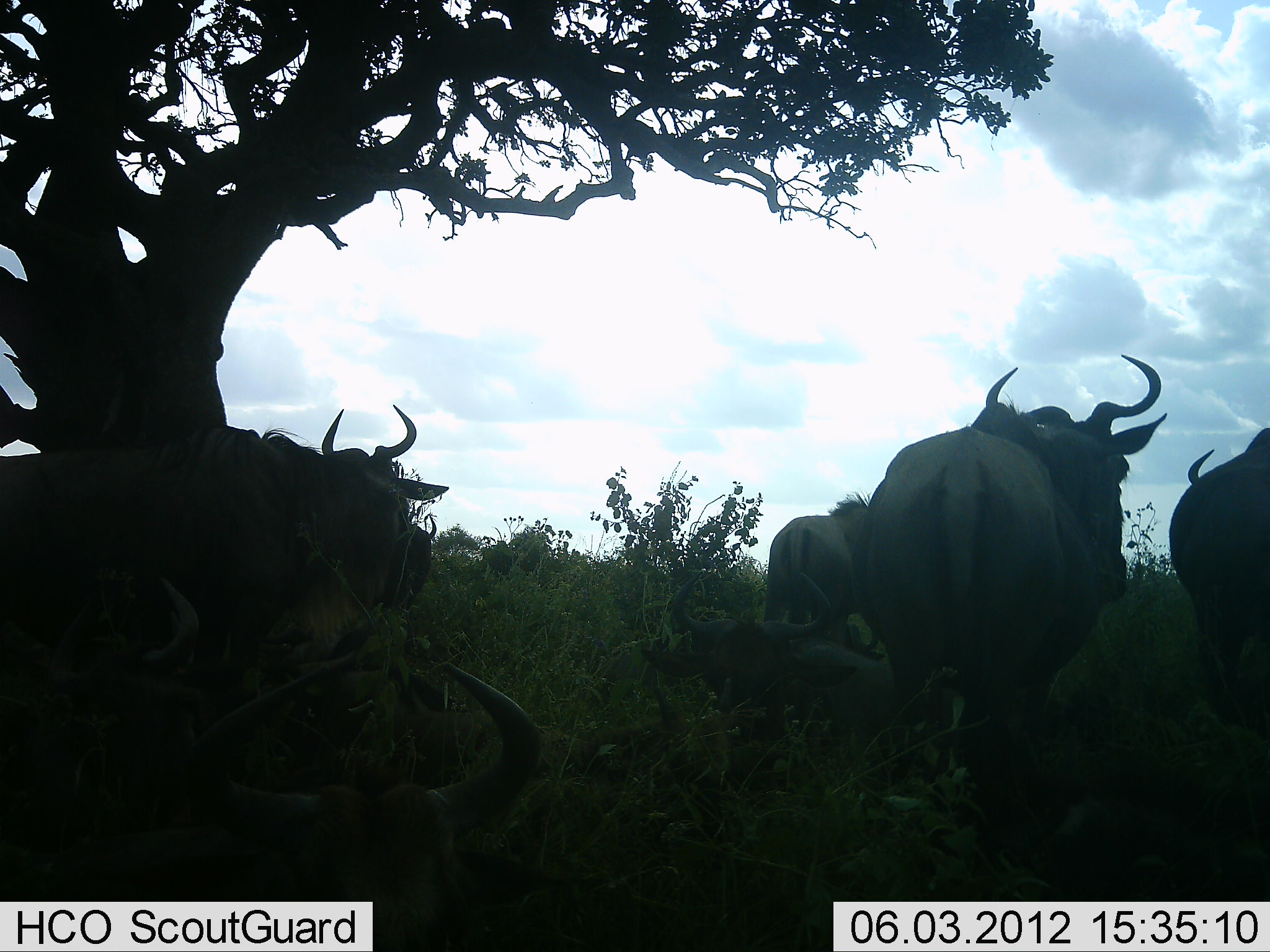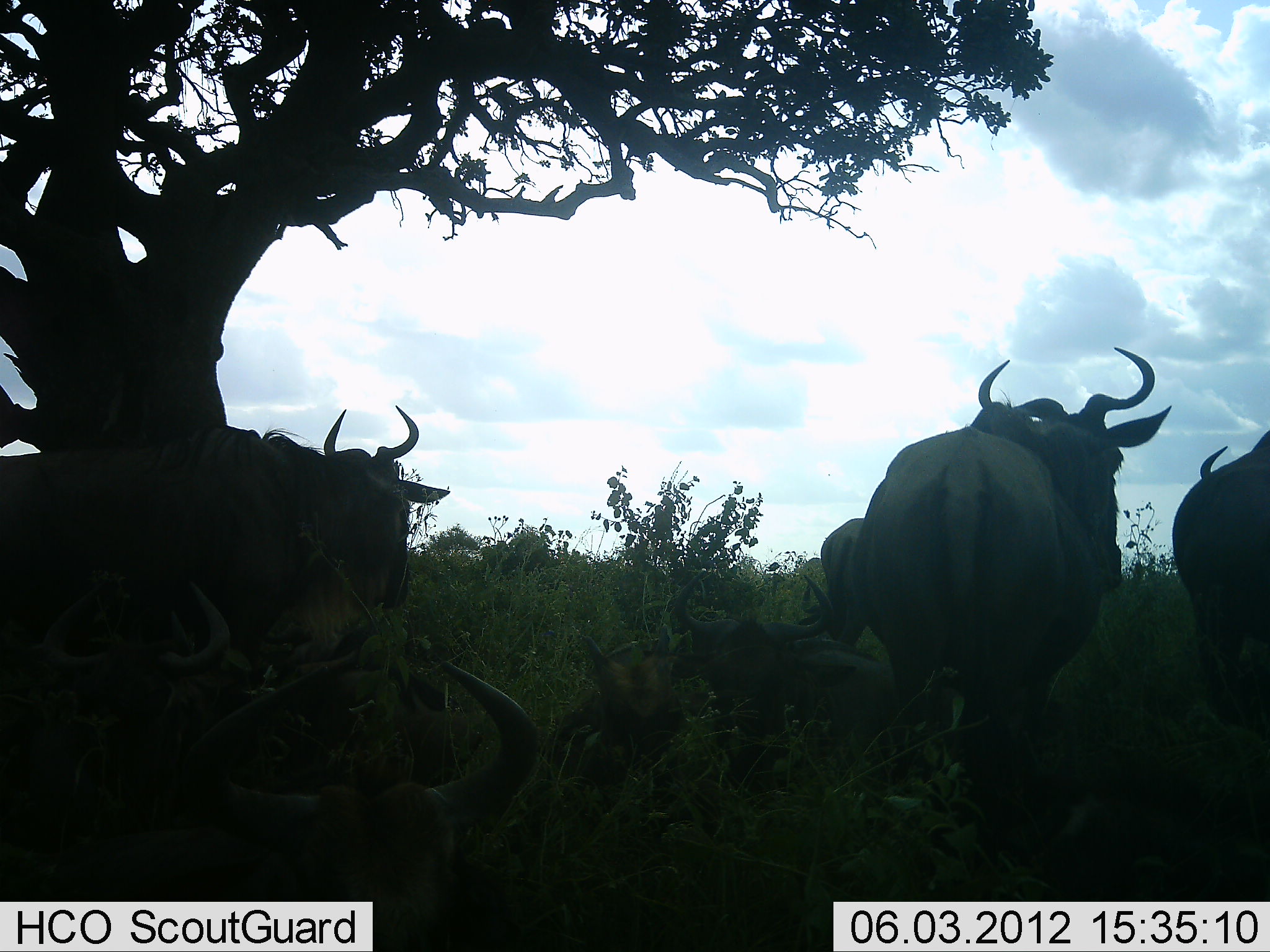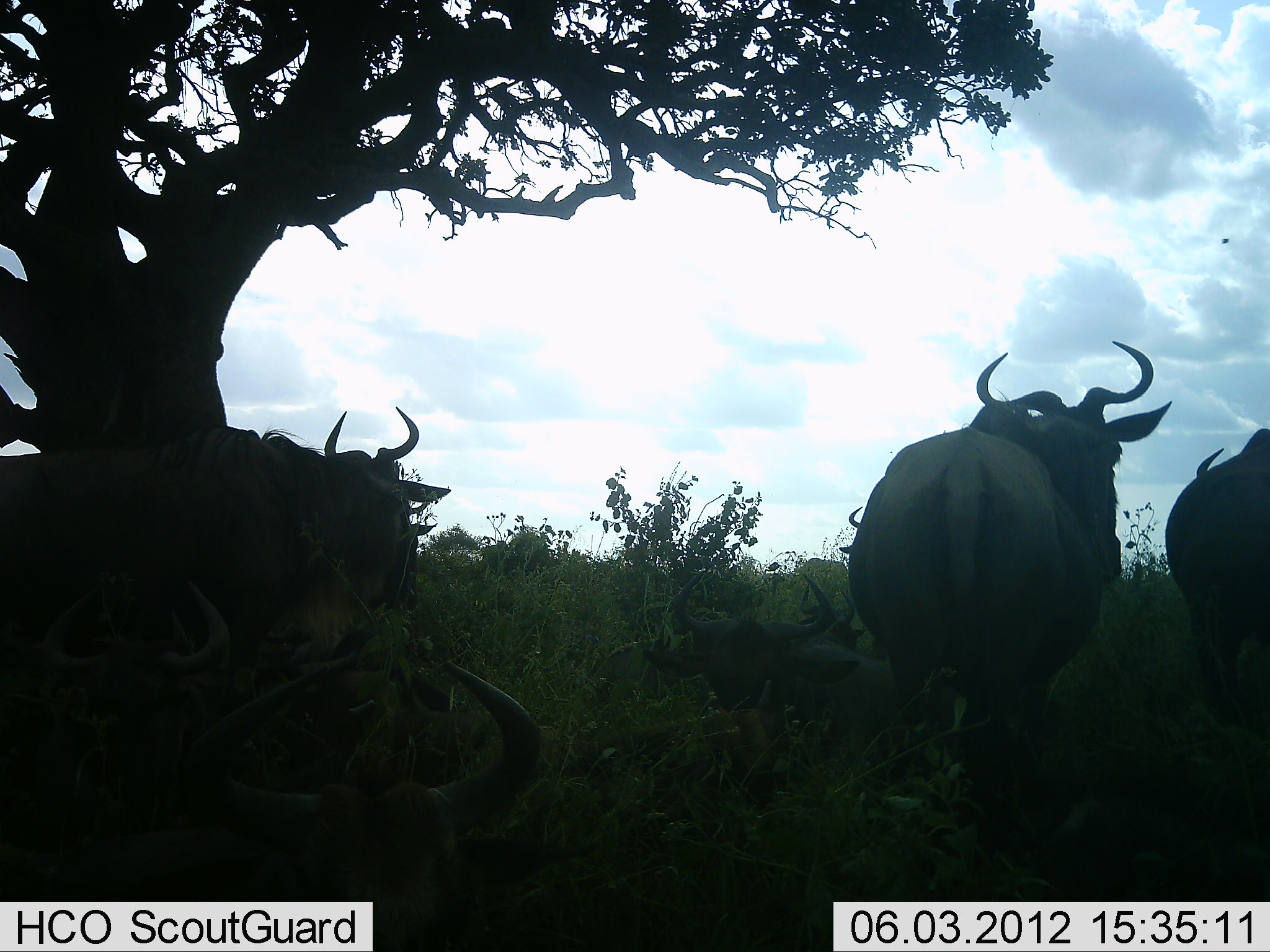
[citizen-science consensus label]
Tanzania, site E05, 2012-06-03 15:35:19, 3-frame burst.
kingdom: Animalia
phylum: Chordata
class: Mammalia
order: Artiodactyla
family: Bovidae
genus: Connochaetes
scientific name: Connochaetes taurinus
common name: blue wildebeest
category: wildebeest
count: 9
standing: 90%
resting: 100%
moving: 40%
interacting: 0%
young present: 0%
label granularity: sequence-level